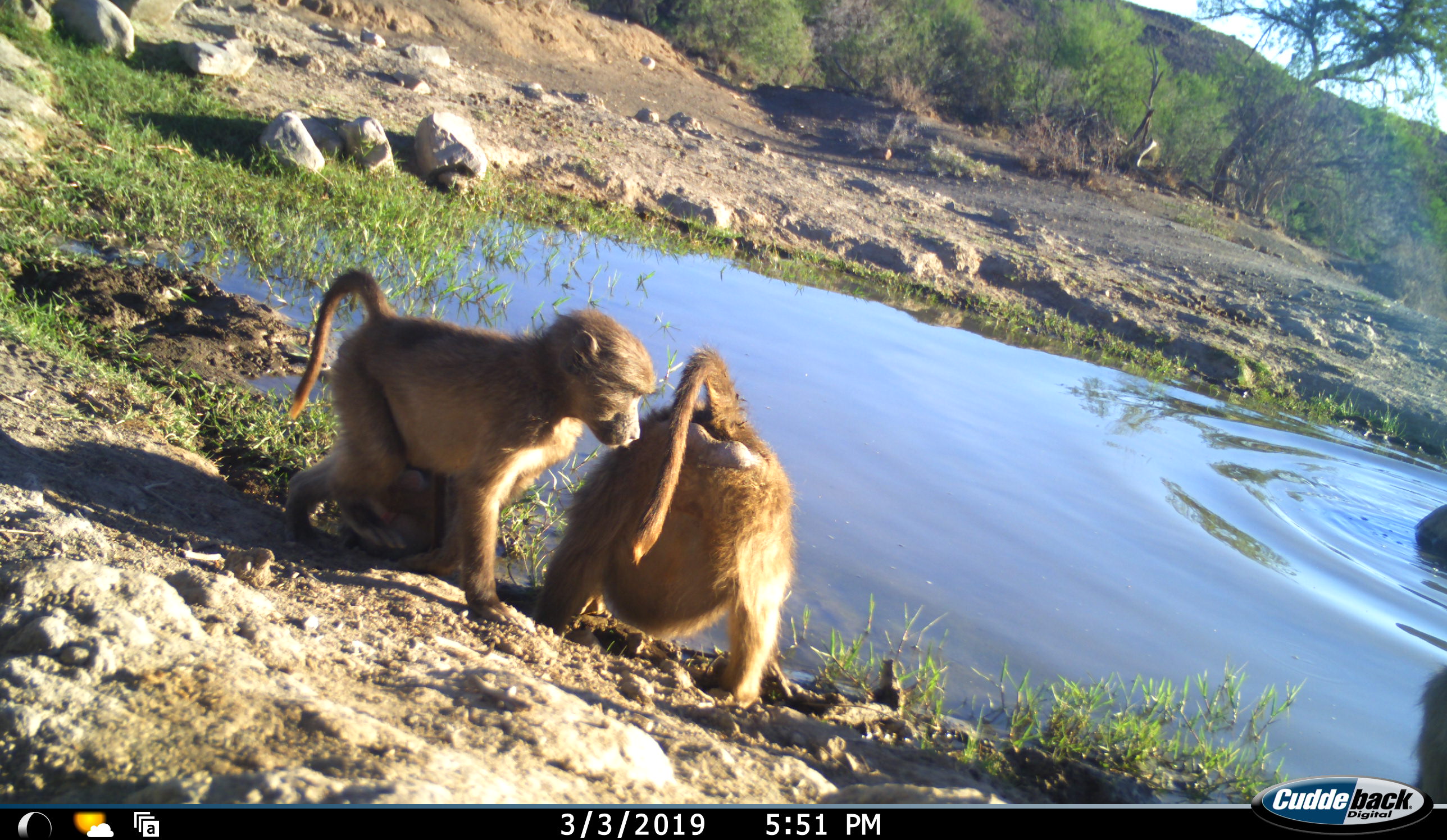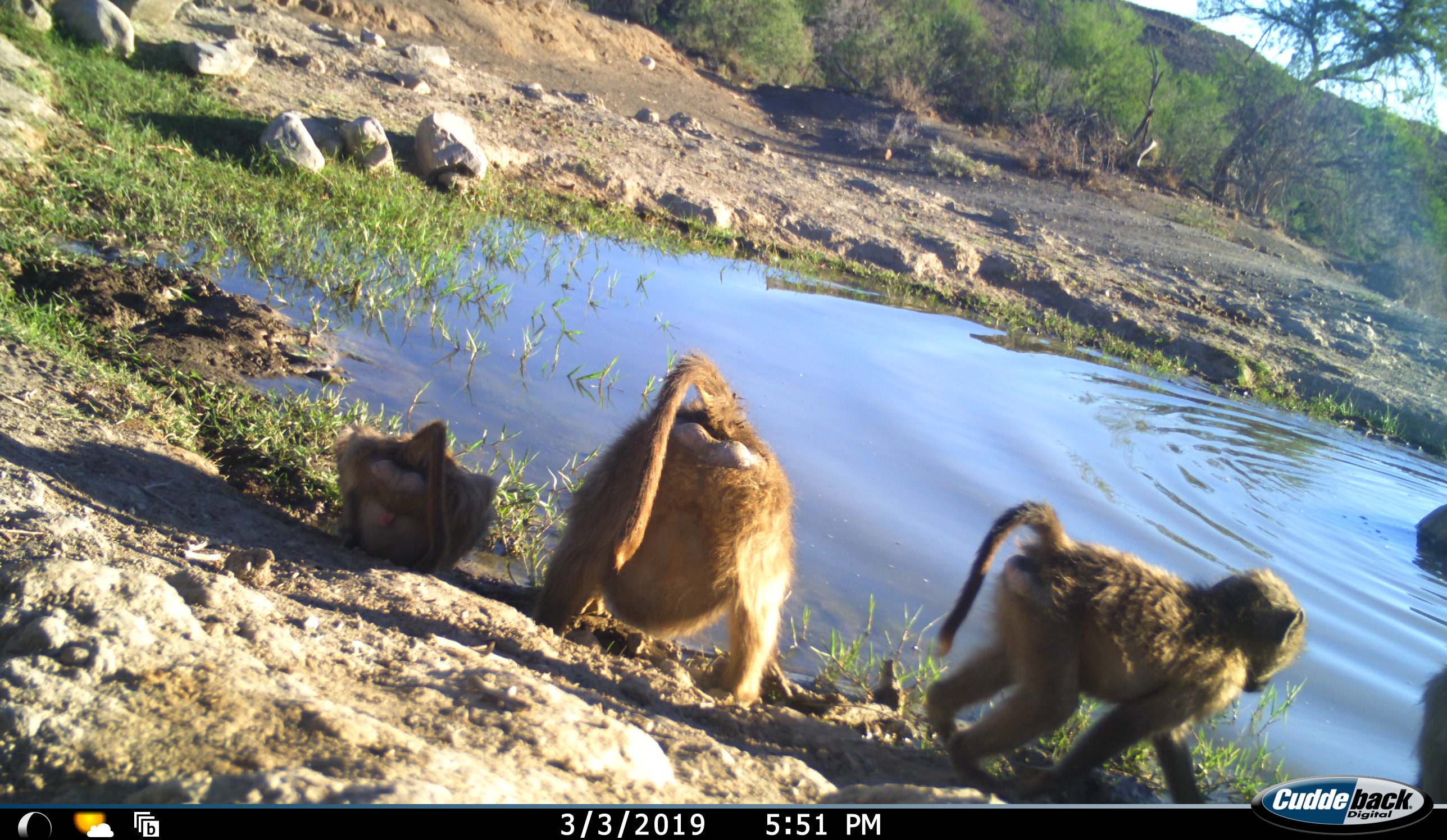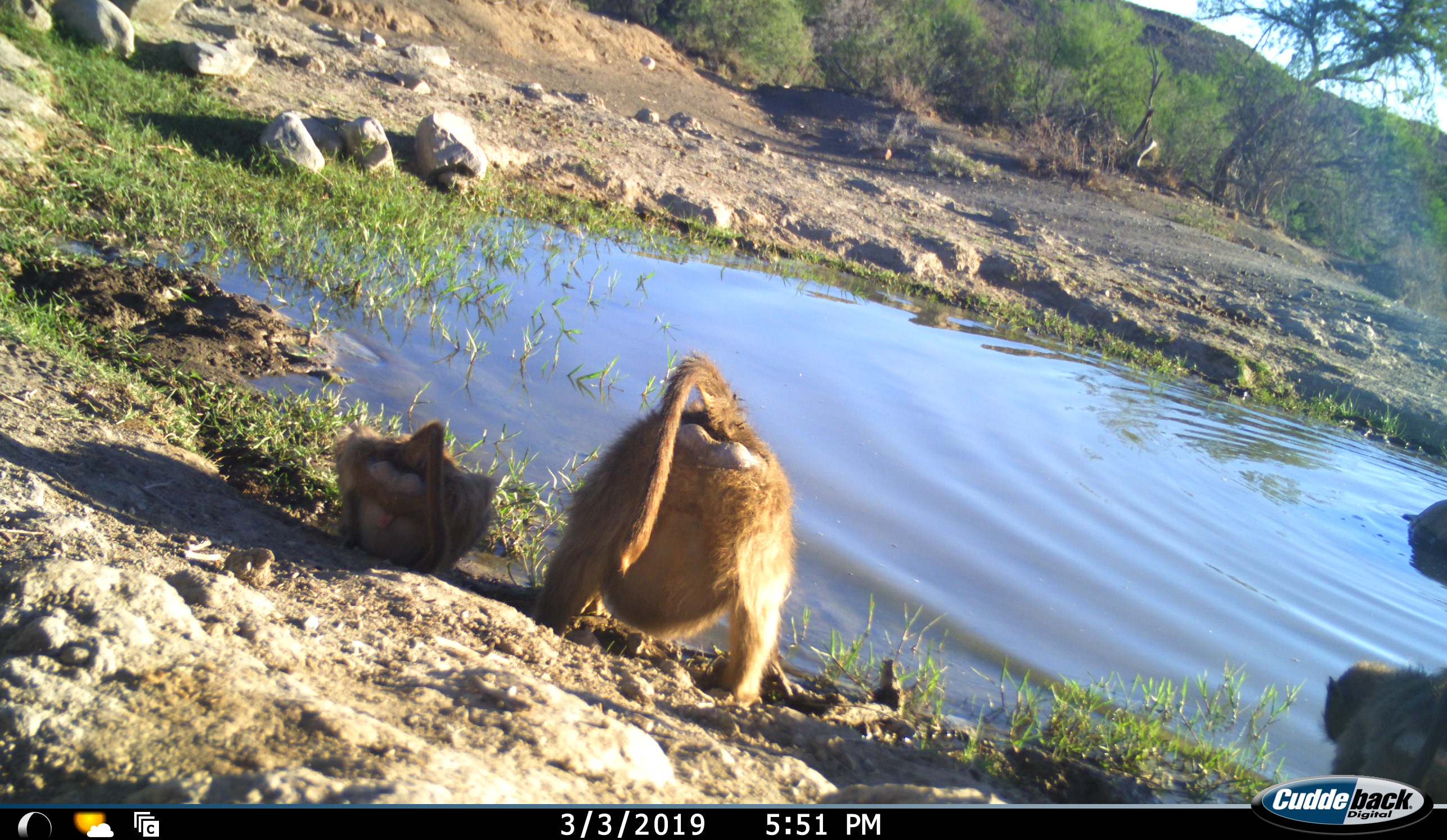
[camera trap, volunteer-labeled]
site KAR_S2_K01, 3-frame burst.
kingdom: Animalia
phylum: Chordata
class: Mammalia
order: Primates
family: Cercopithecidae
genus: Papio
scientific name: Papio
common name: baboon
Baboon (Papio), count 4. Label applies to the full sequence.